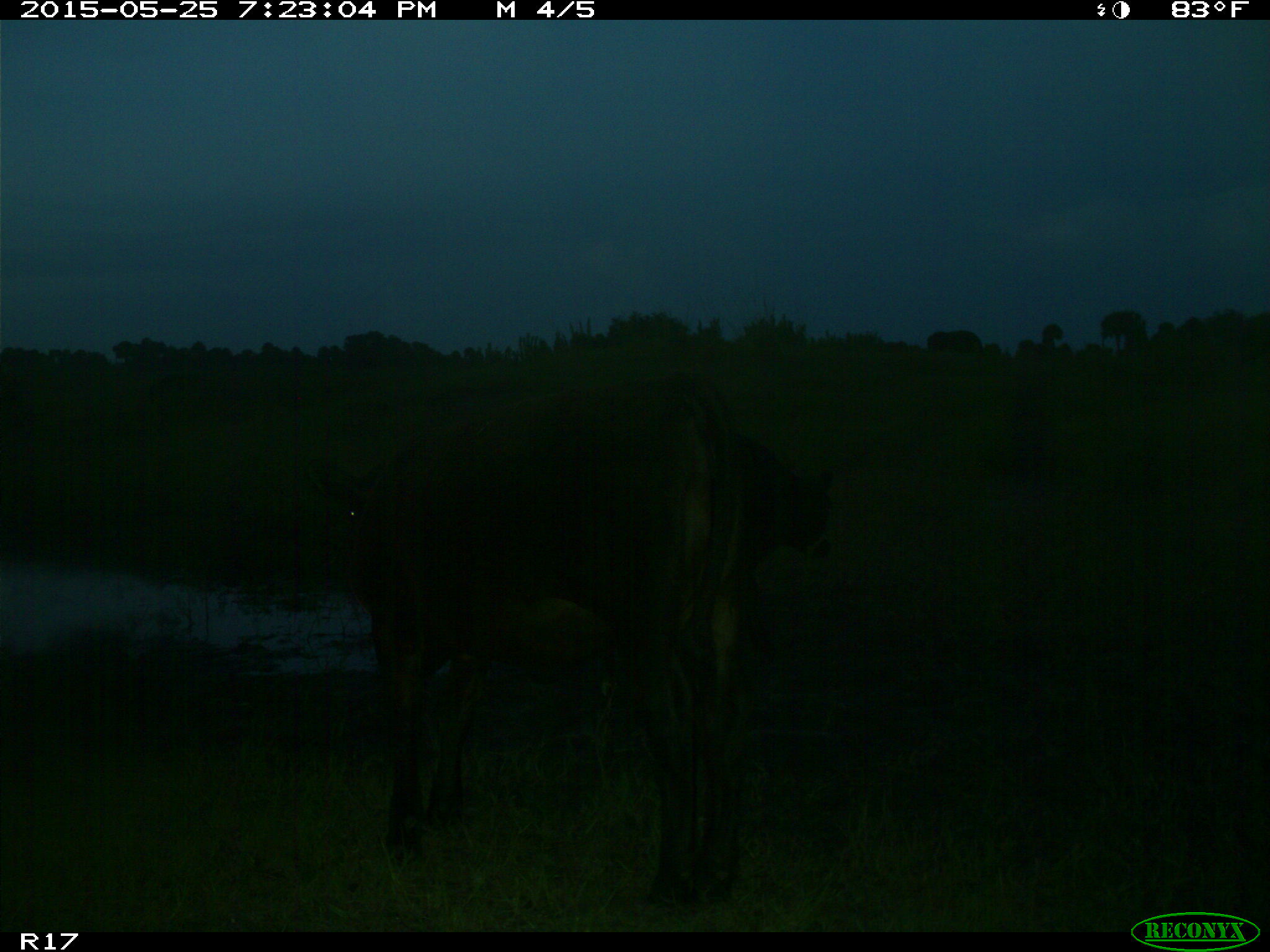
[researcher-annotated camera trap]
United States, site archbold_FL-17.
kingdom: Animalia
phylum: Chordata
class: Mammalia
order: Artiodactyla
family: Bovidae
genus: Bos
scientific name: Bos taurus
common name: domestic cow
Bos taurus (domestic cow).